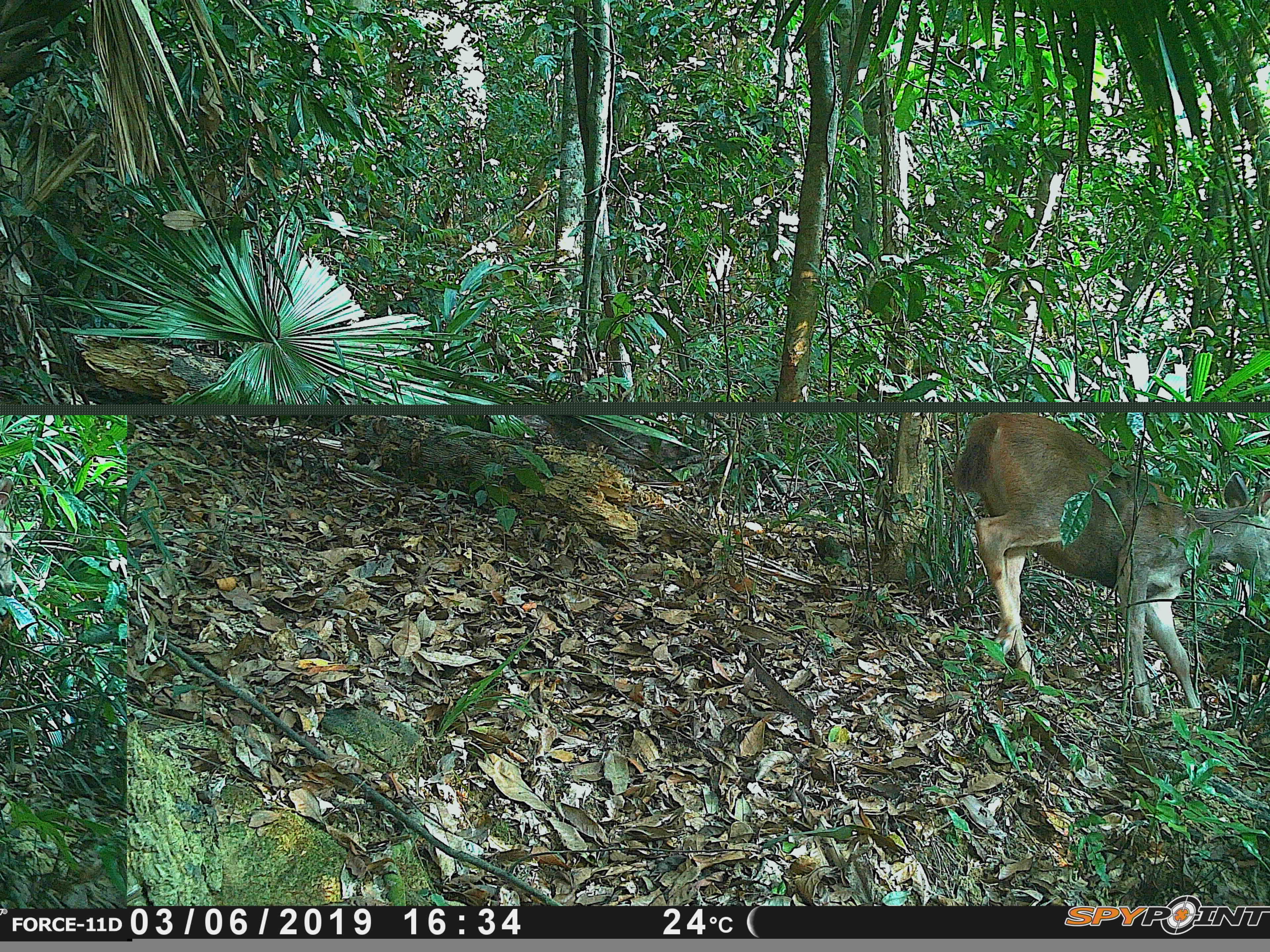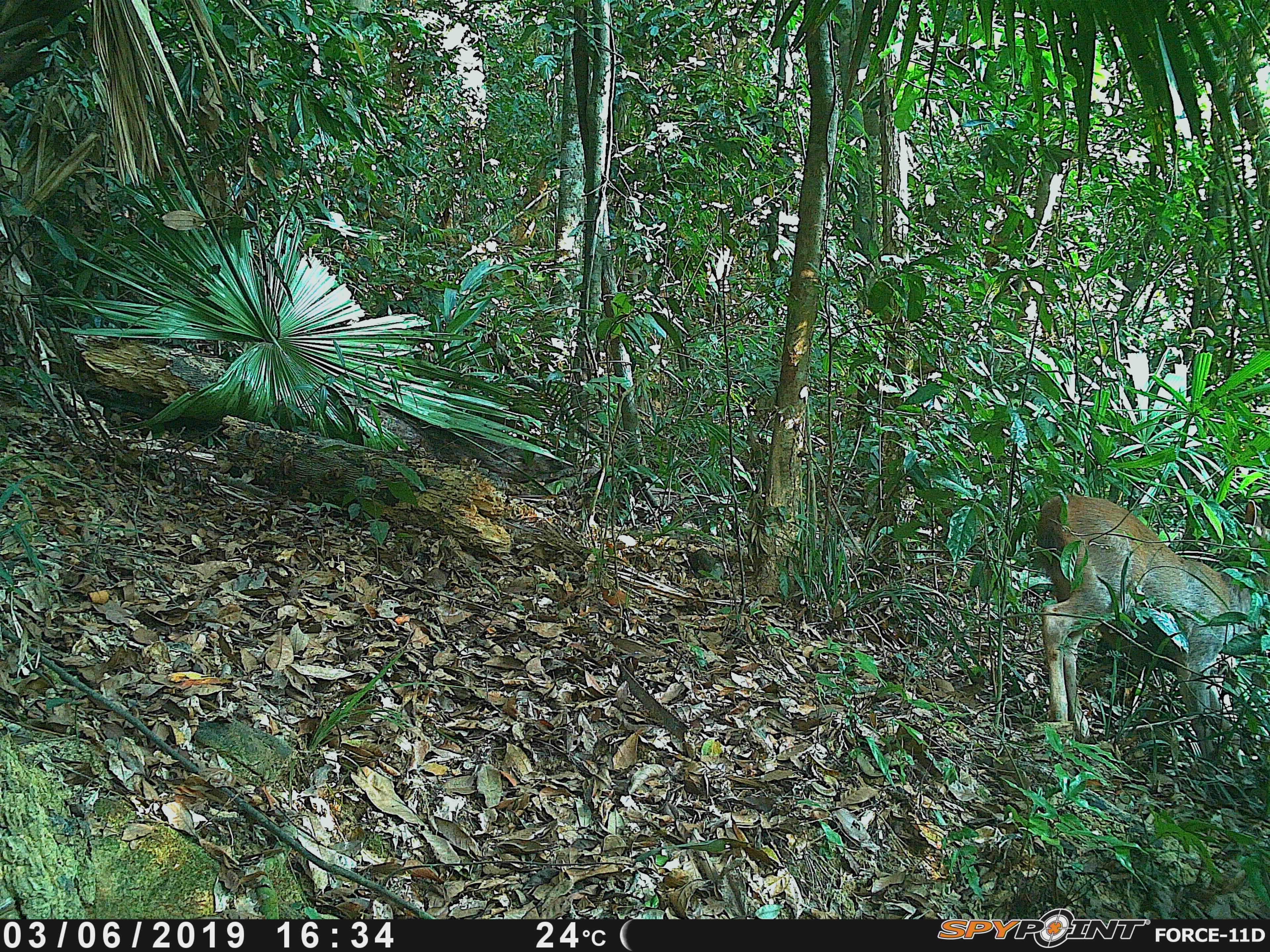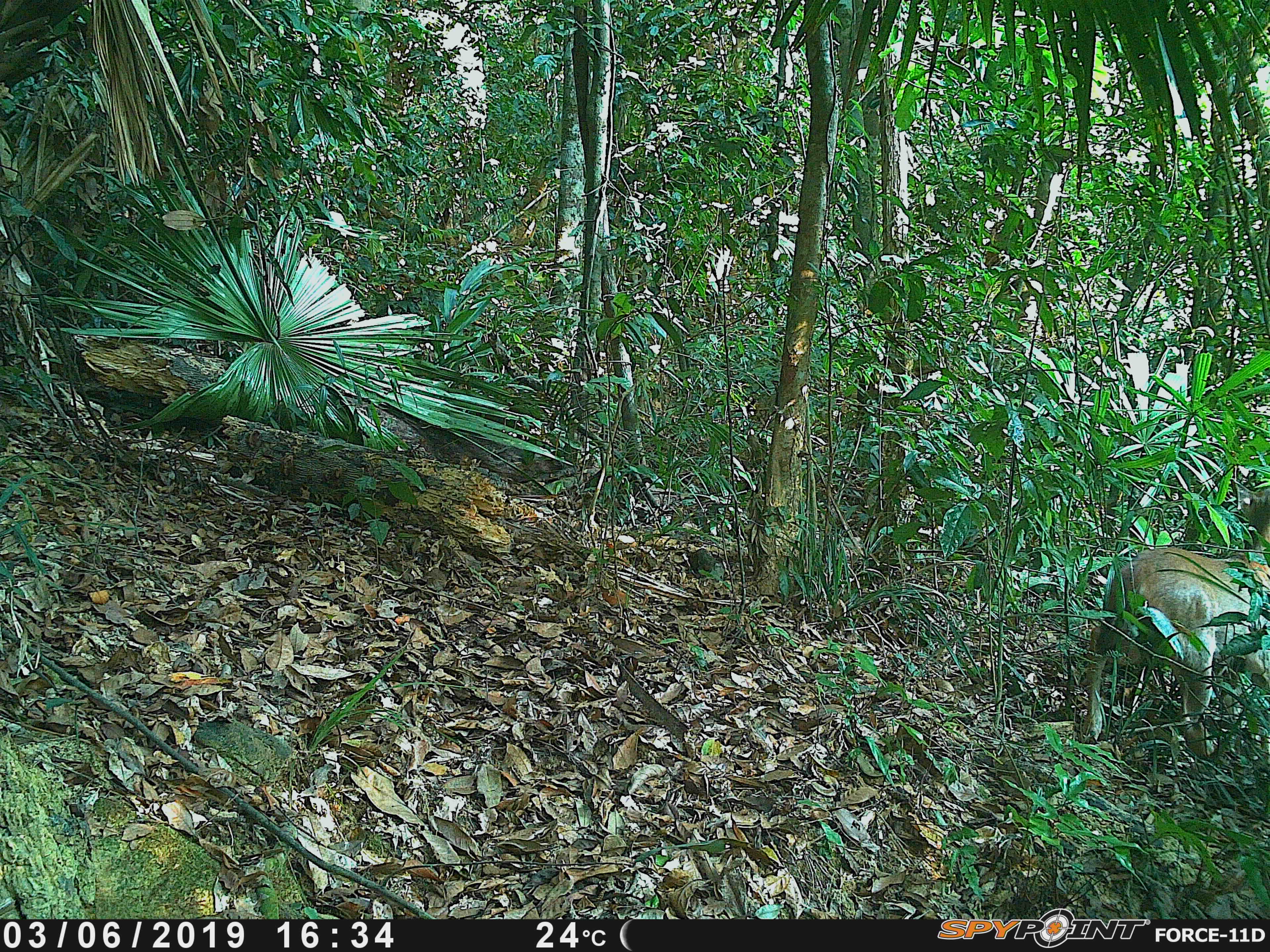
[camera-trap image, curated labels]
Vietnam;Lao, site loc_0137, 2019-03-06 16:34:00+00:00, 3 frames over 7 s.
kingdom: Animalia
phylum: Chordata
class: Mammalia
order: Artiodactyla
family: Cervidae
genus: Rusa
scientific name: Rusa unicolor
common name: sambar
Sambar (Rusa unicolor). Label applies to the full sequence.